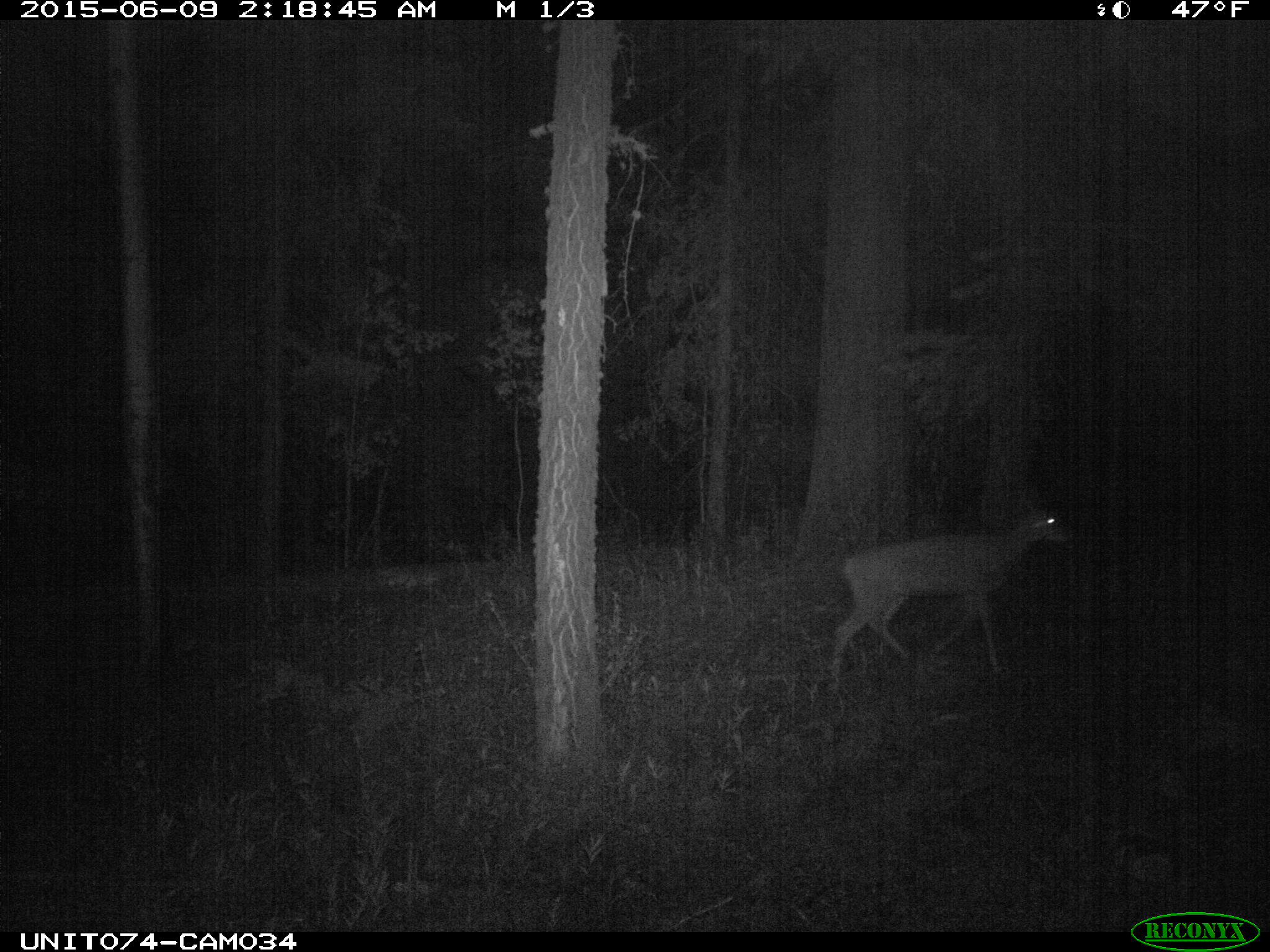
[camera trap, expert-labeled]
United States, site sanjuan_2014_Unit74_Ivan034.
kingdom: Animalia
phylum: Chordata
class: Mammalia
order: Artiodactyla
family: Cervidae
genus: Odocoileus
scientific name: Odocoileus hemionus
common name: mule deer